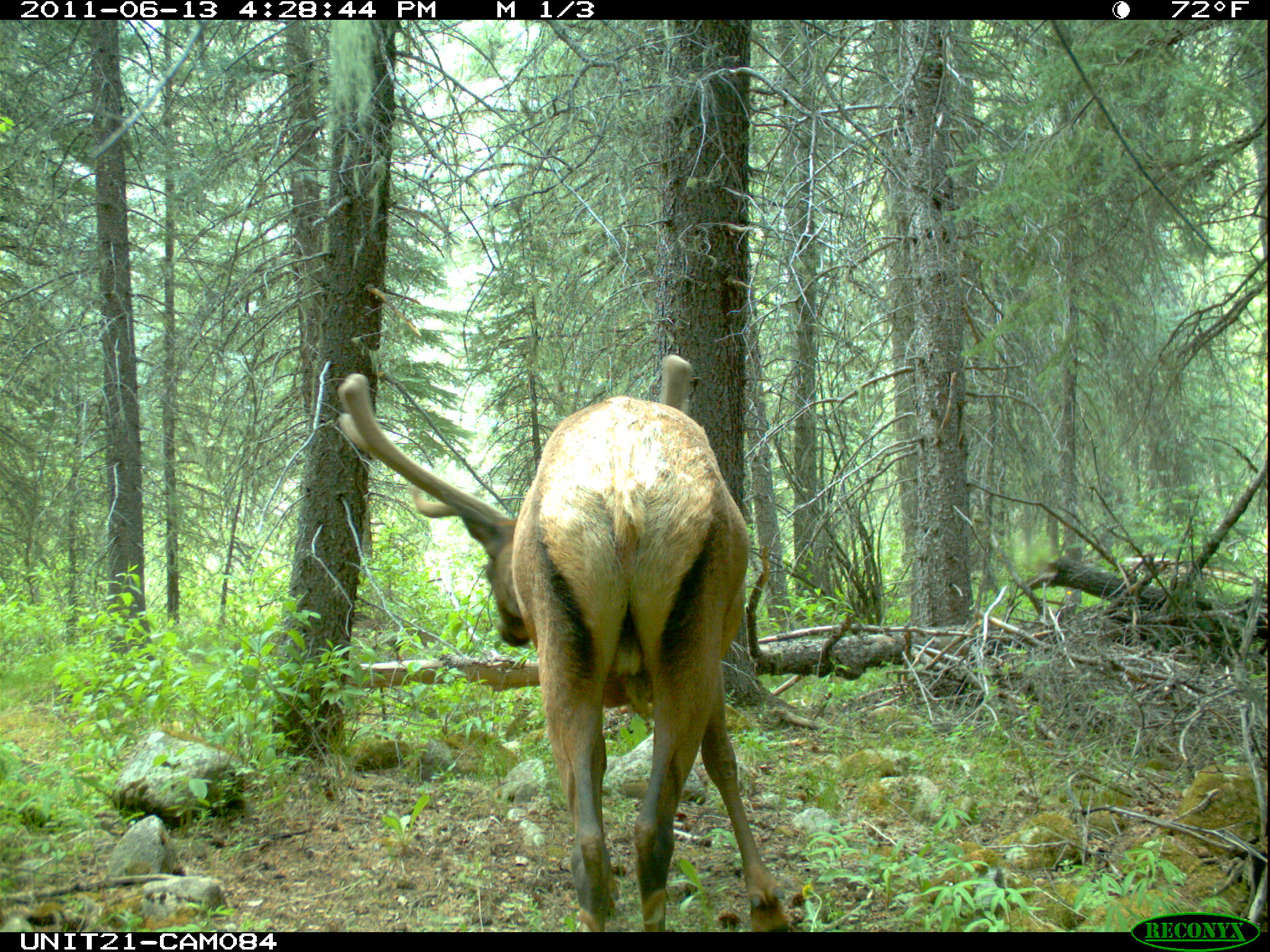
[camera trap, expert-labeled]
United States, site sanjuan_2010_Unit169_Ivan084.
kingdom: Animalia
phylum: Chordata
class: Mammalia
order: Artiodactyla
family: Cervidae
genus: Cervus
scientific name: Cervus elaphus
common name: red deer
Cervus elaphus (red deer).